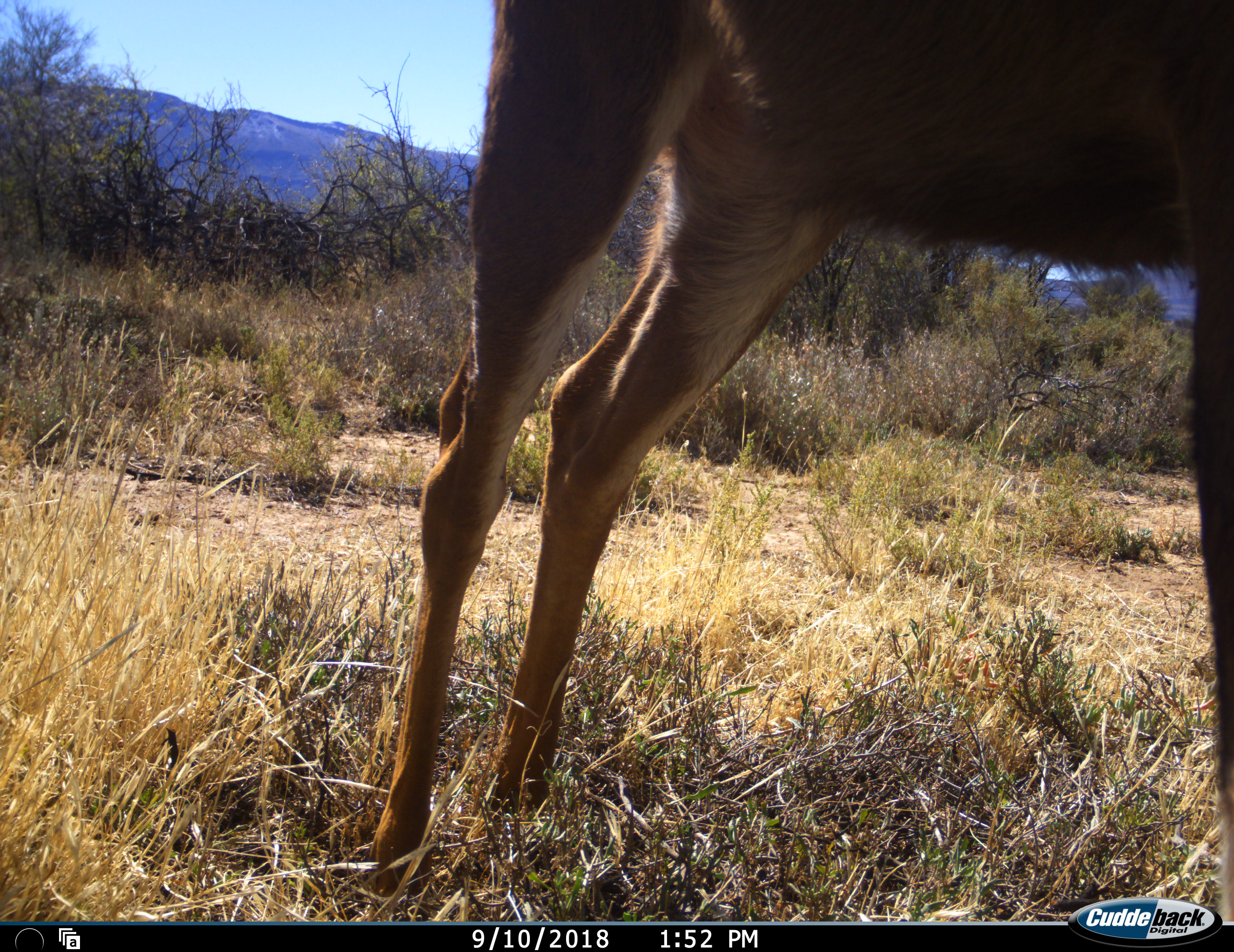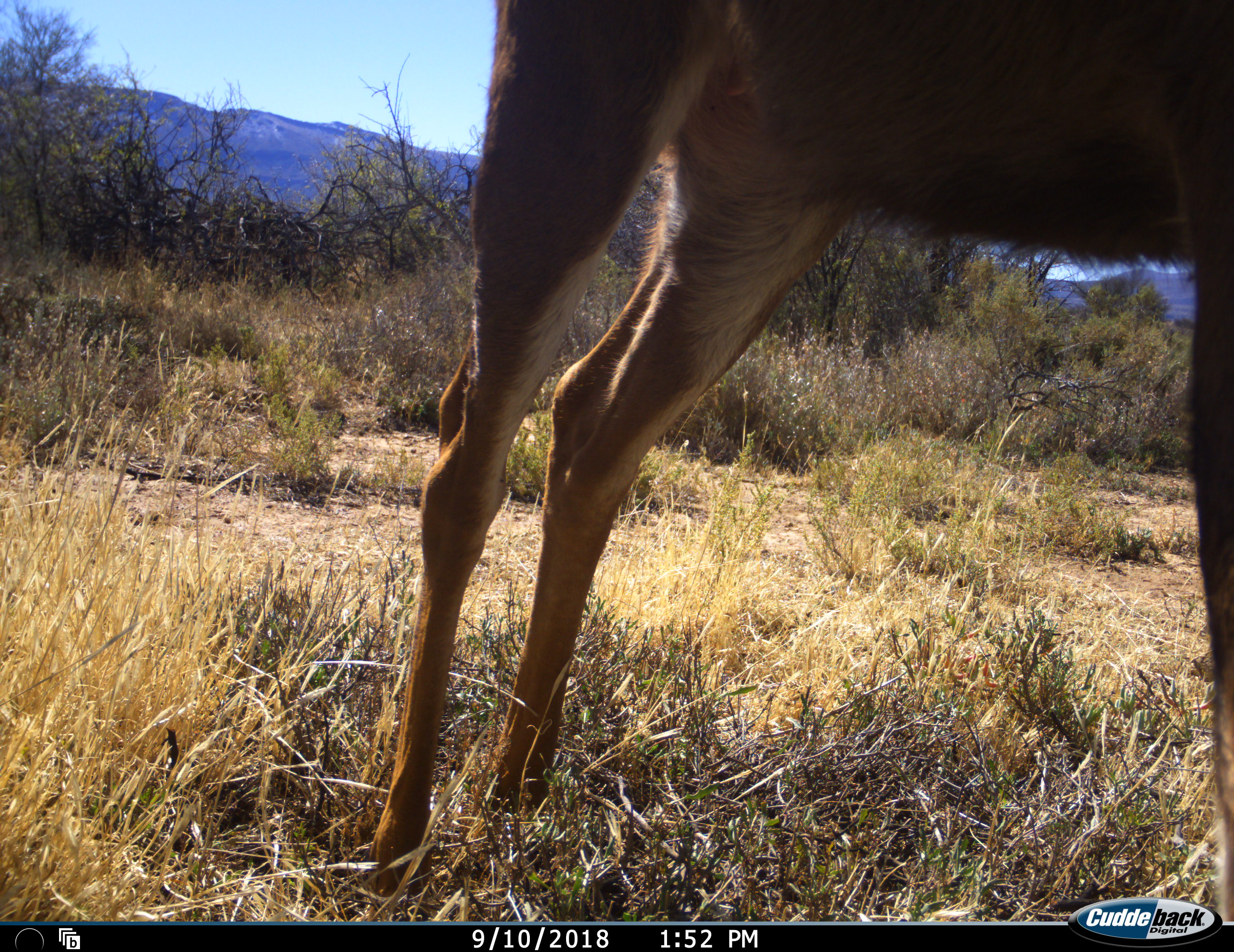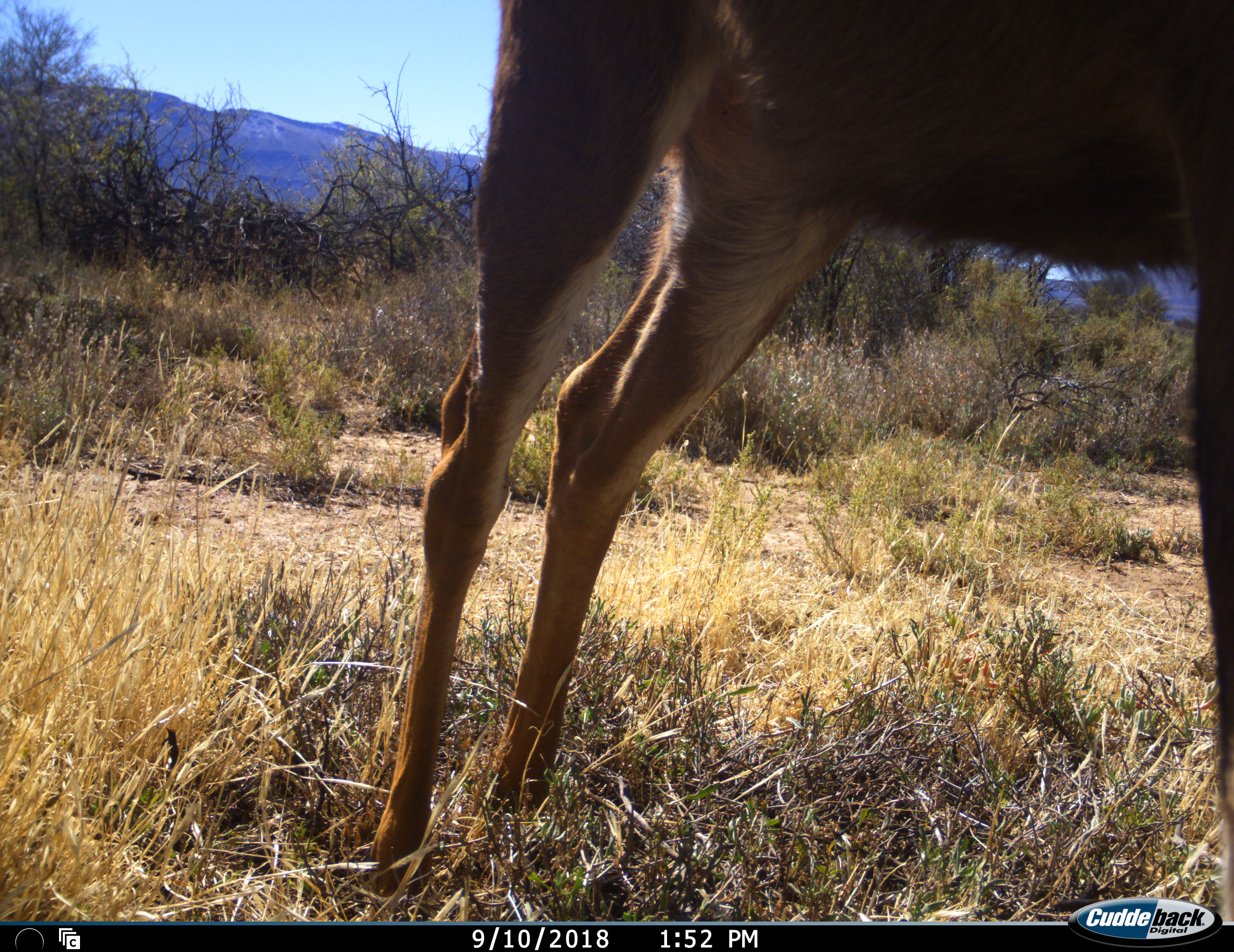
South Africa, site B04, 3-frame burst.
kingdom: Animalia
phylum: Chordata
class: Mammalia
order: Artiodactyla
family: Bovidae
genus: Alcelaphus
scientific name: Alcelaphus buselaphus caama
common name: red hartebeest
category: hartebeestred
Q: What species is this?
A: Hartebeestred (red hartebeest) (Alcelaphus buselaphus caama).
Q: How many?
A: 1.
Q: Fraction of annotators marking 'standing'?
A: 100%.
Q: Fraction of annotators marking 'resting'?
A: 0%.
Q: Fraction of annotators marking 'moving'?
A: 0%.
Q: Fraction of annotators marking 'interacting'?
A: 0%.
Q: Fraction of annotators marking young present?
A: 0%.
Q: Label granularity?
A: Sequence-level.